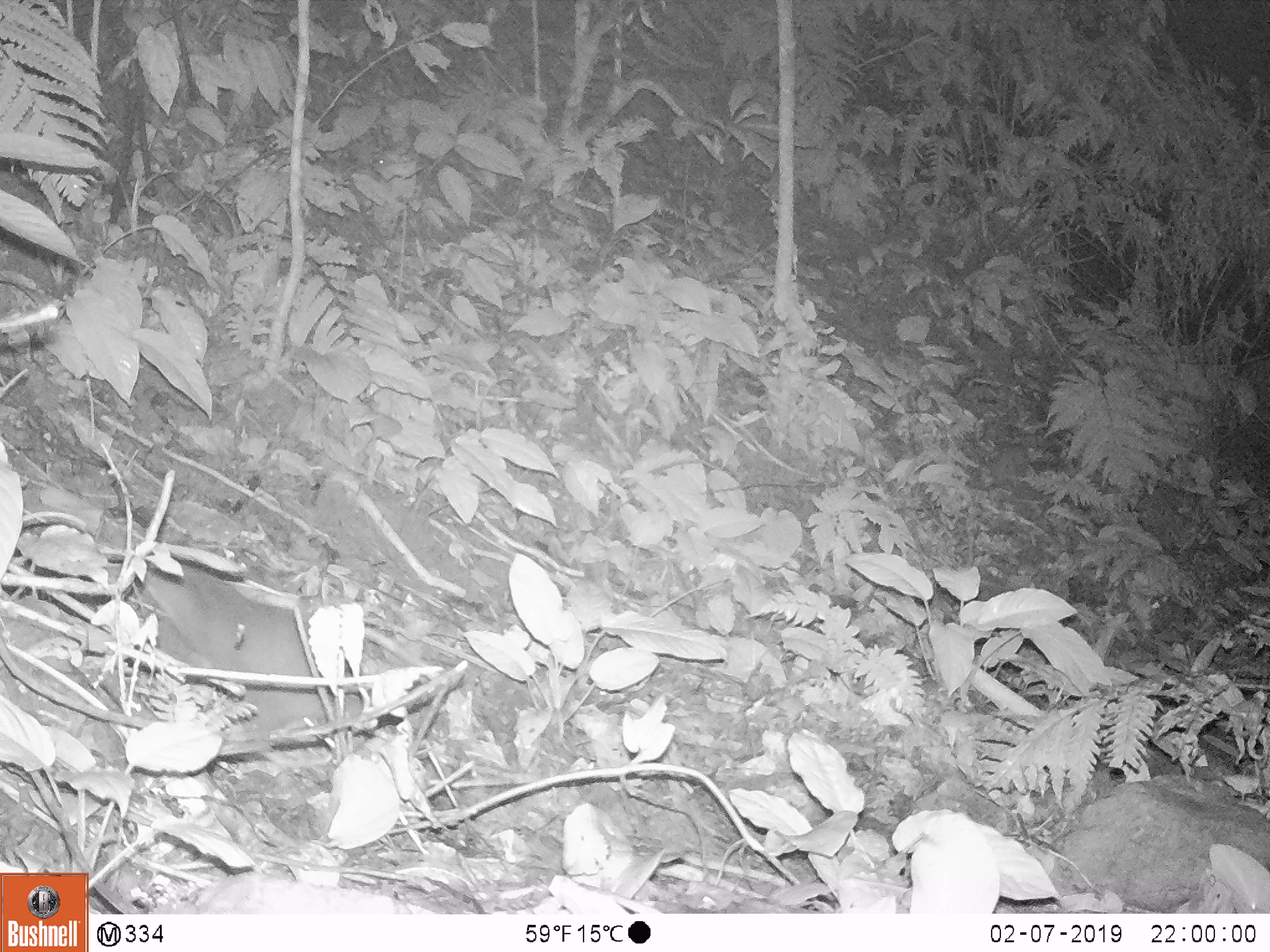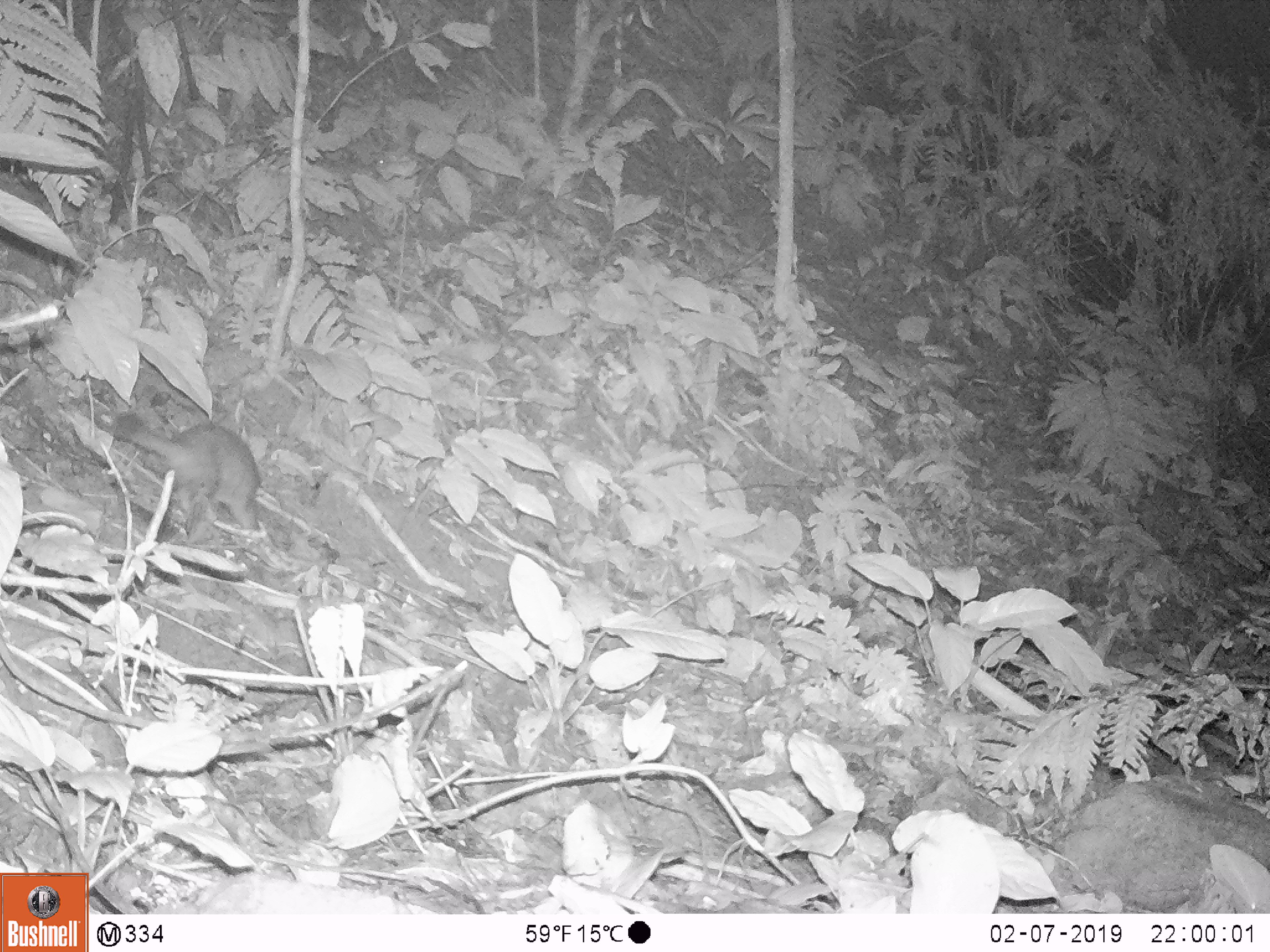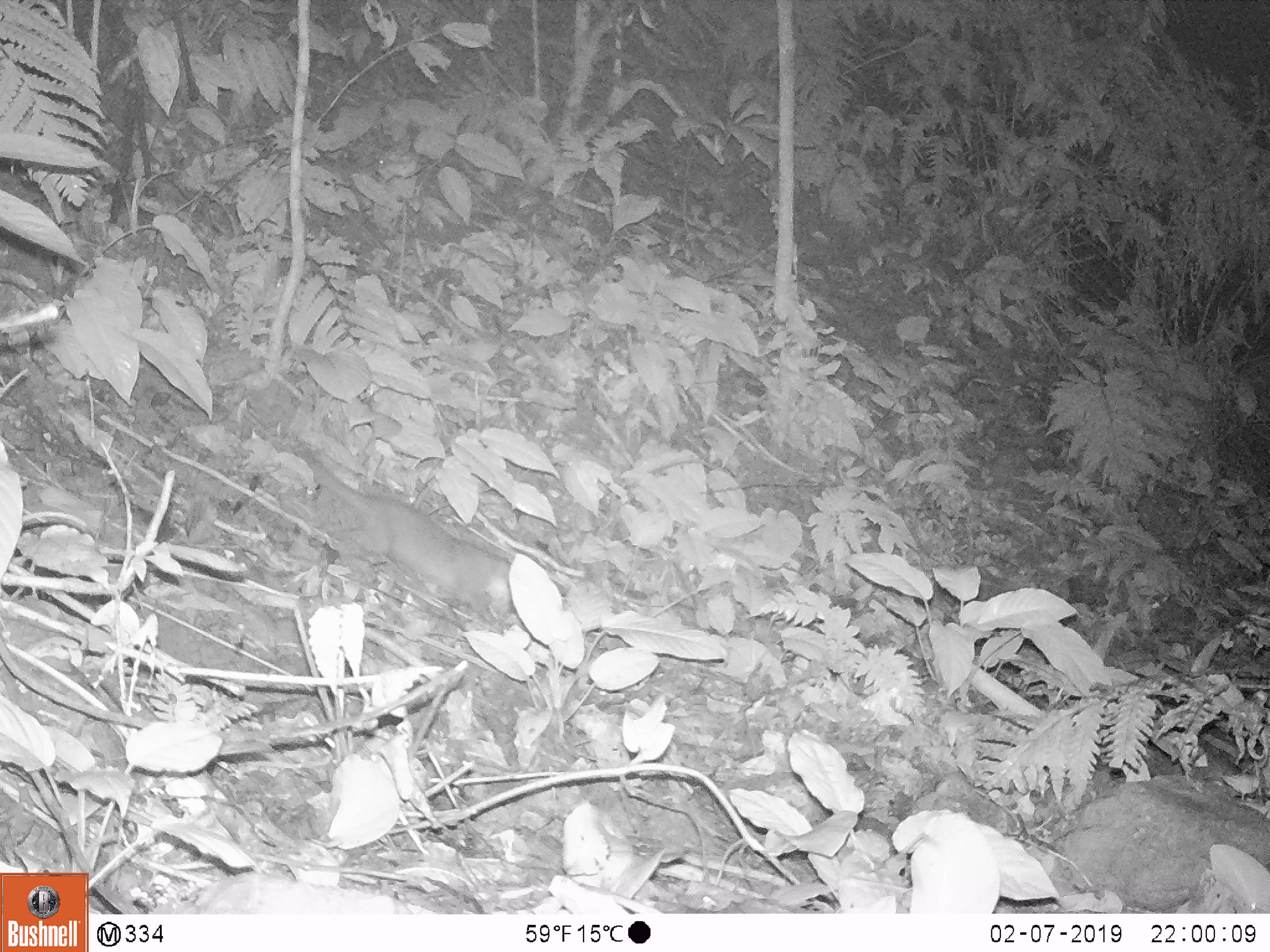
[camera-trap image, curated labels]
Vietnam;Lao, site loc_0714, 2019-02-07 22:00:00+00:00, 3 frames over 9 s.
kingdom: Animalia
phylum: Chordata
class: Mammalia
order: Carnivora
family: Mustelidae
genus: Melogale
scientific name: Melogale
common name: ferret badger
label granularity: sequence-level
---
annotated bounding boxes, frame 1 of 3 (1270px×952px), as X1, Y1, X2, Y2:
ferret badger: 143, 561, 362, 725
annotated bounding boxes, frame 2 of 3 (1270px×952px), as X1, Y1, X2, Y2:
ferret badger: 95, 413, 263, 541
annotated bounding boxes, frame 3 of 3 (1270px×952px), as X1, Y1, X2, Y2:
ferret badger: 294, 449, 511, 633